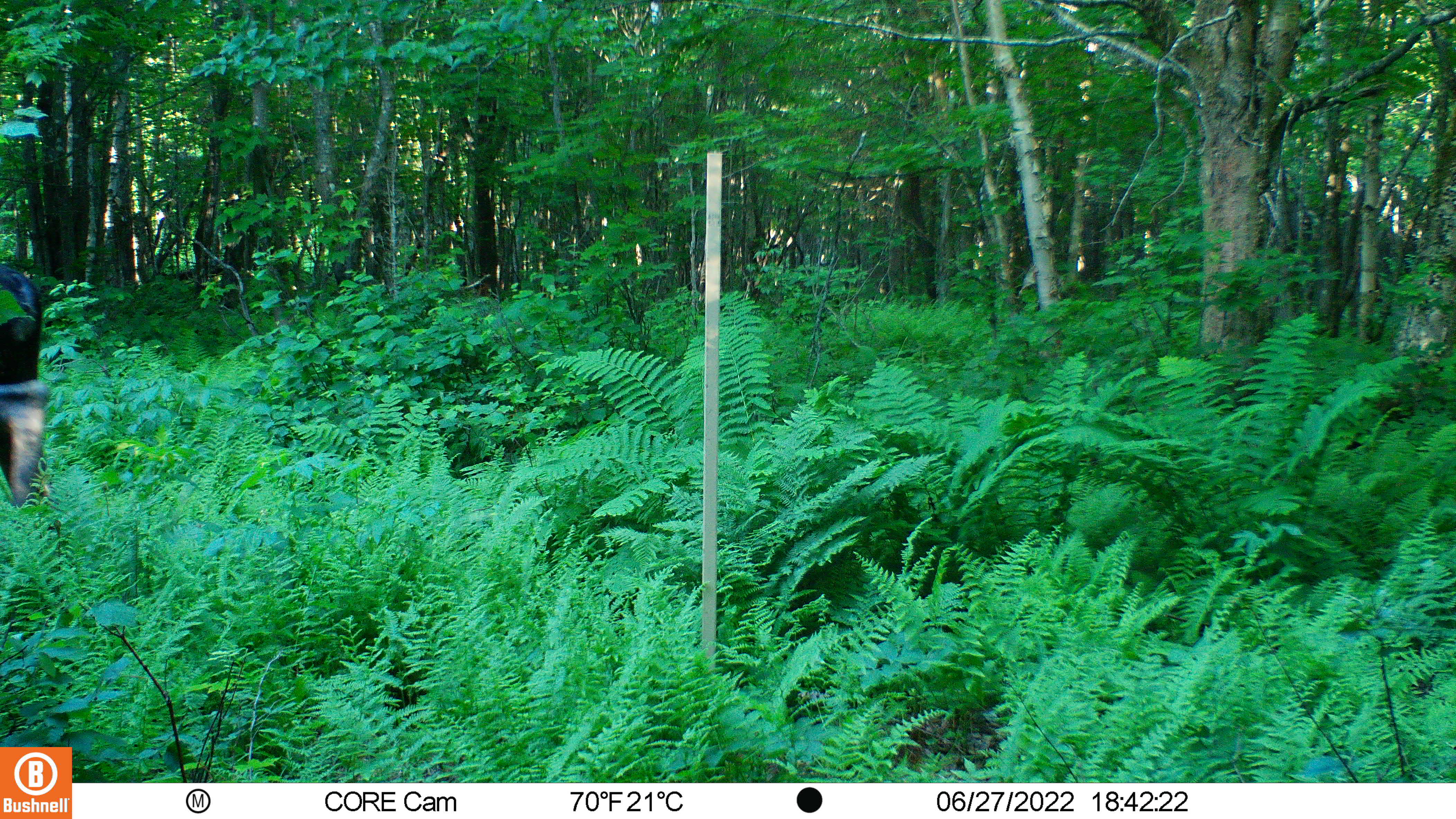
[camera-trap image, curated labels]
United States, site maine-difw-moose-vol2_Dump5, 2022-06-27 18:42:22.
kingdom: Animalia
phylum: Chordata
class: Mammalia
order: Artiodactyla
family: Cervidae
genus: Alces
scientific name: Alces alces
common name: moose